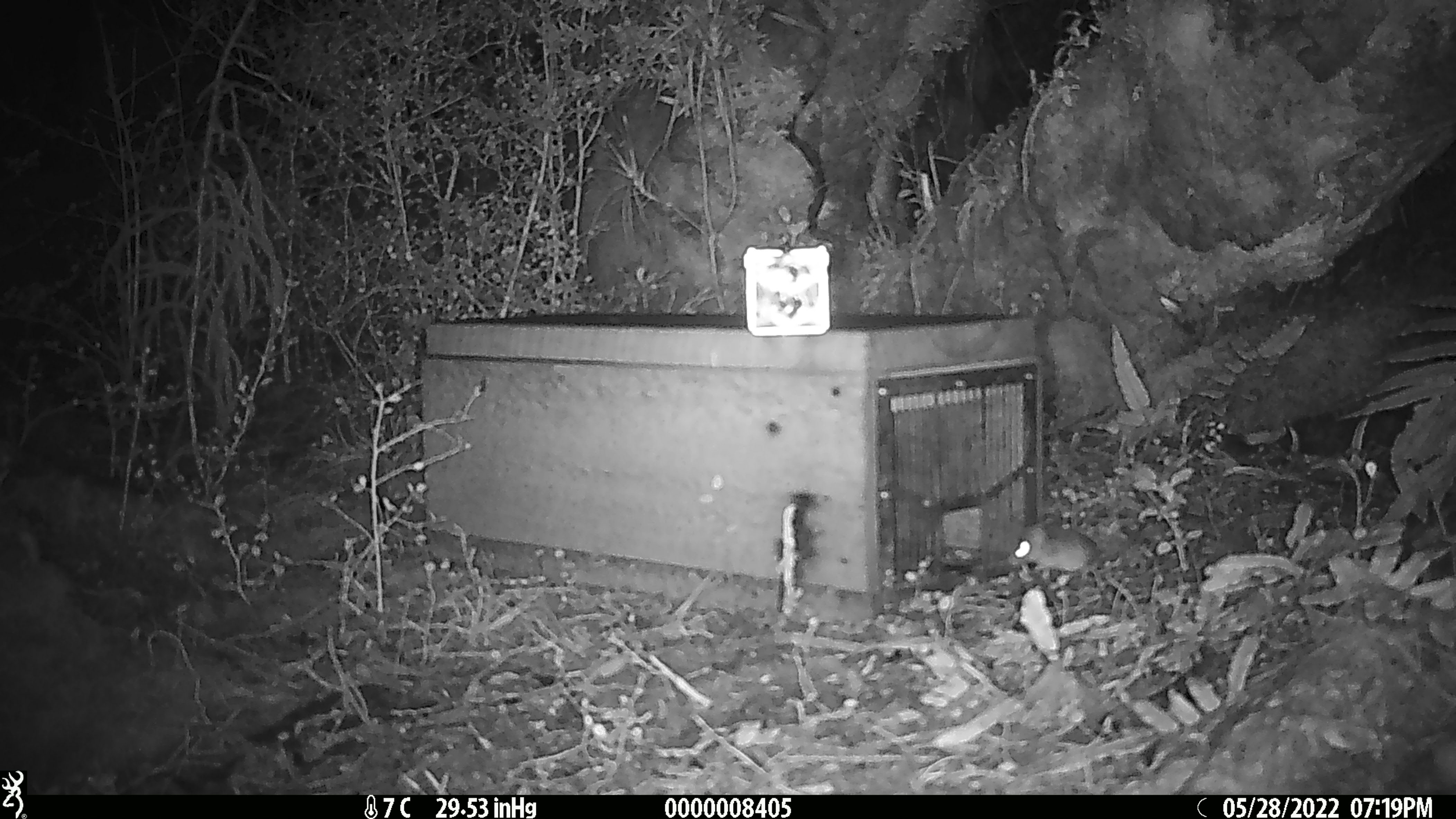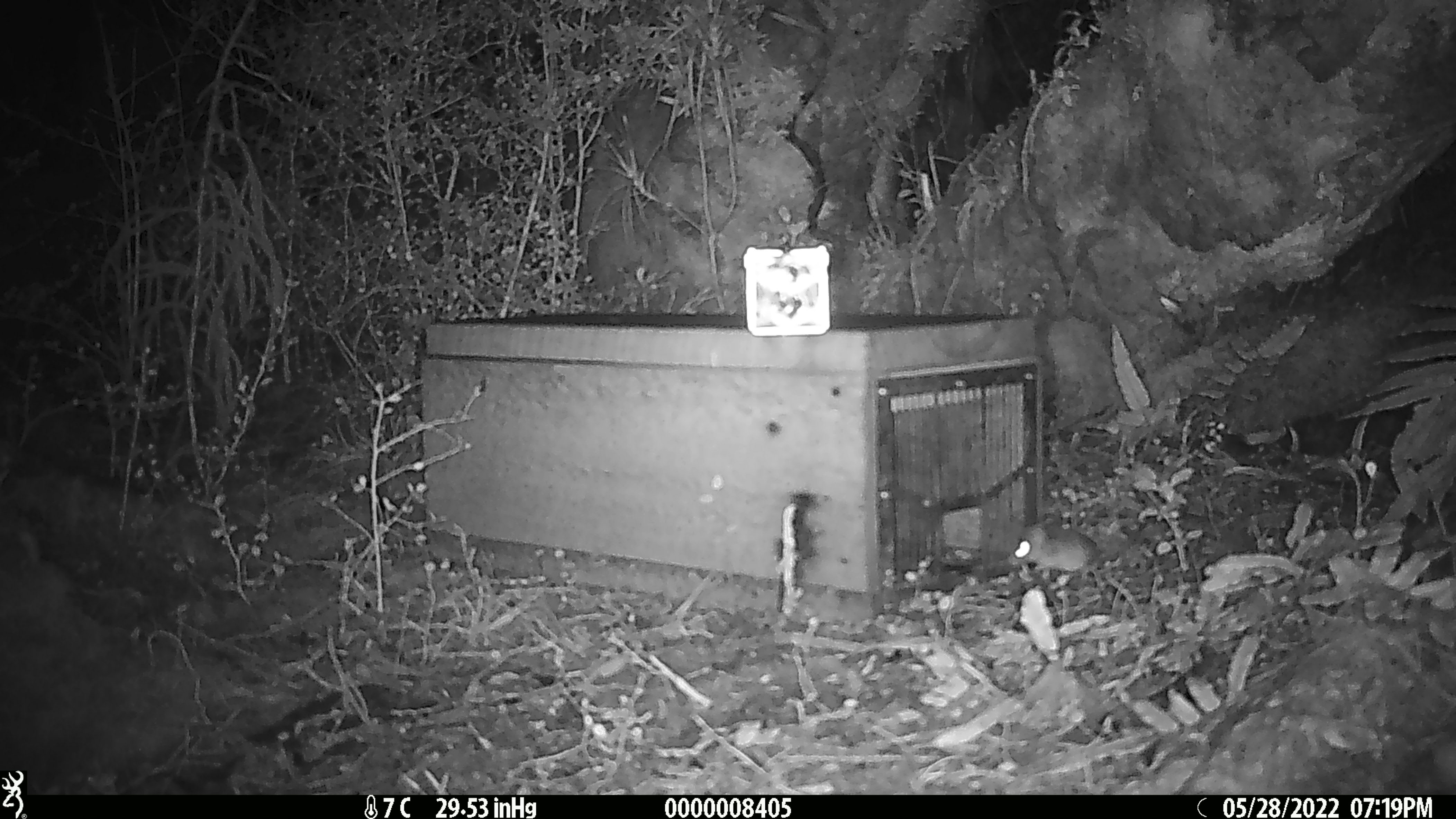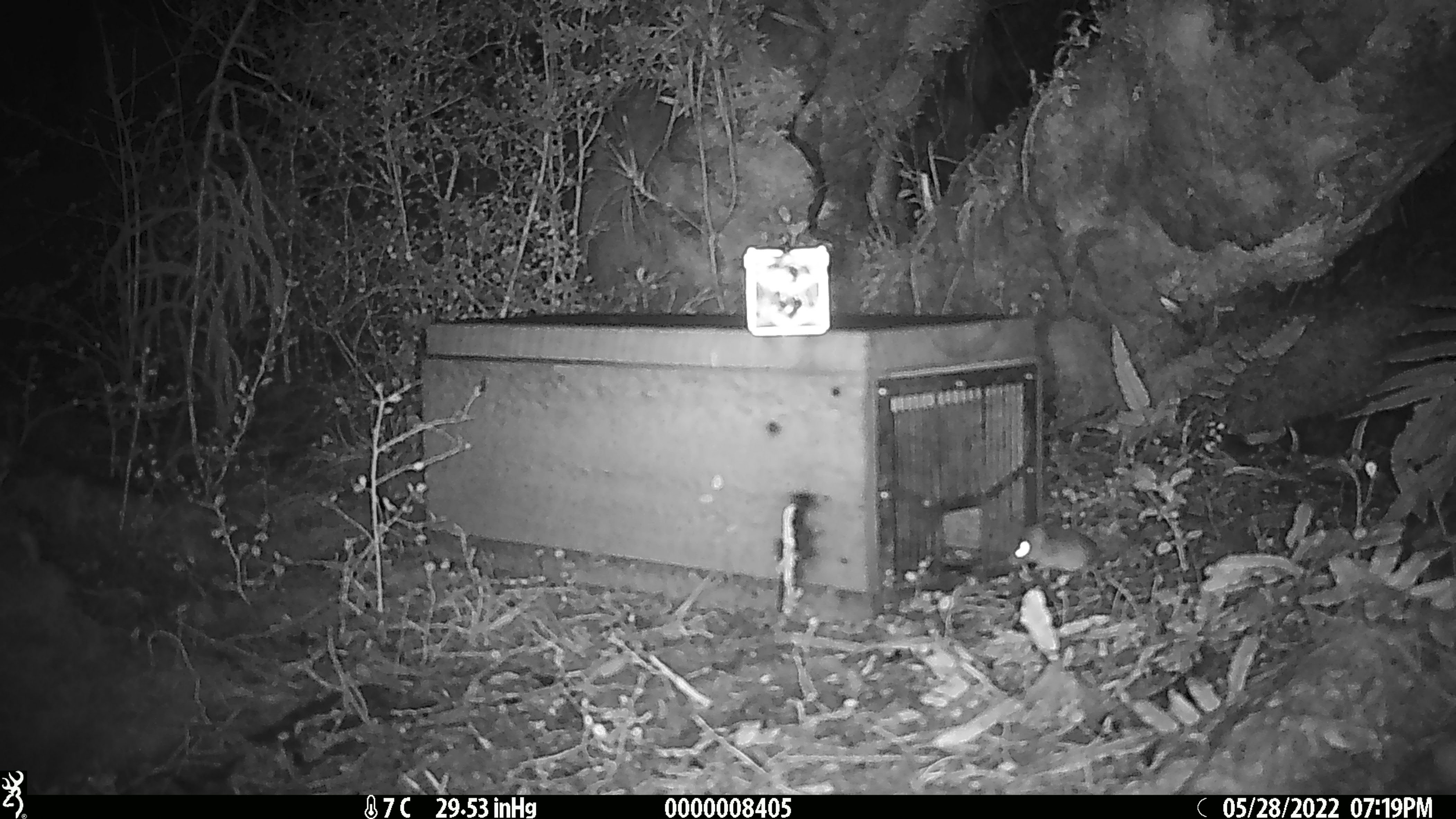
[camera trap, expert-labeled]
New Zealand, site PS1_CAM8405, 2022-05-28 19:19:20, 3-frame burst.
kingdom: Animalia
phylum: Chordata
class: Mammalia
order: Rodentia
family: Muridae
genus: Mus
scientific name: Mus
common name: mouse